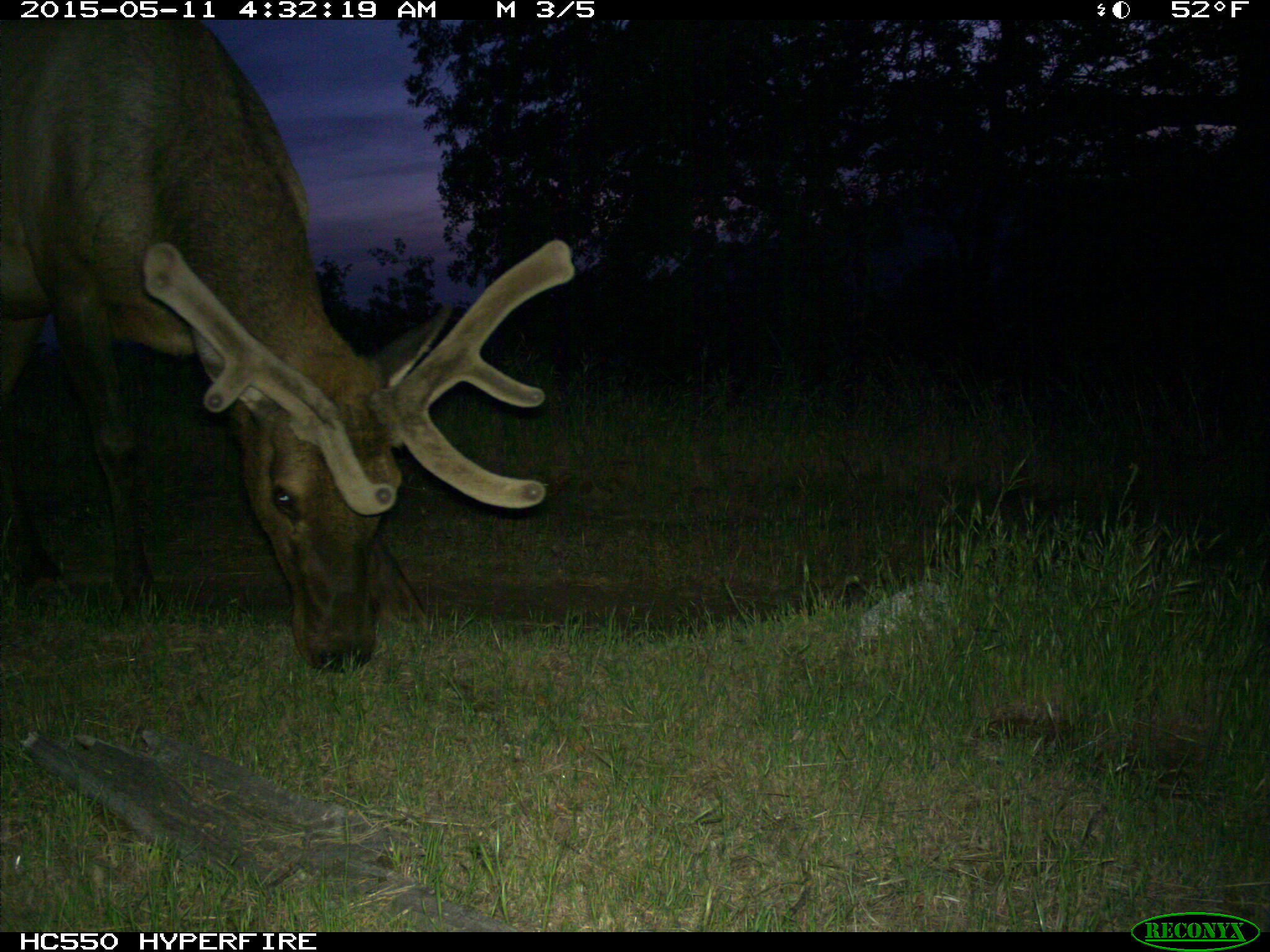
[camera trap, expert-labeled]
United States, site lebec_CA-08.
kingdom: Animalia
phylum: Chordata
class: Mammalia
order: Artiodactyla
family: Cervidae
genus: Cervus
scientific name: Cervus canadensis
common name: elk